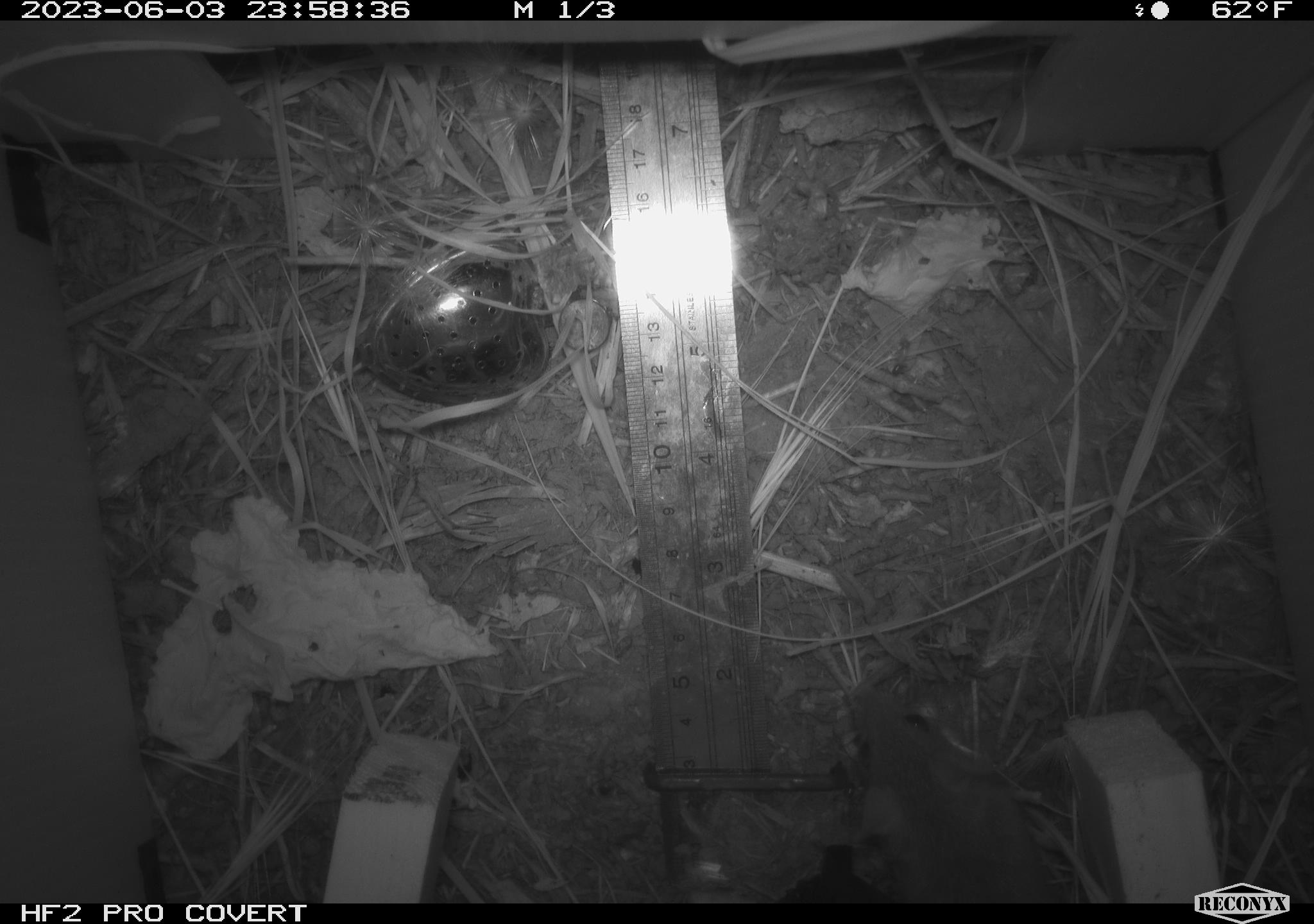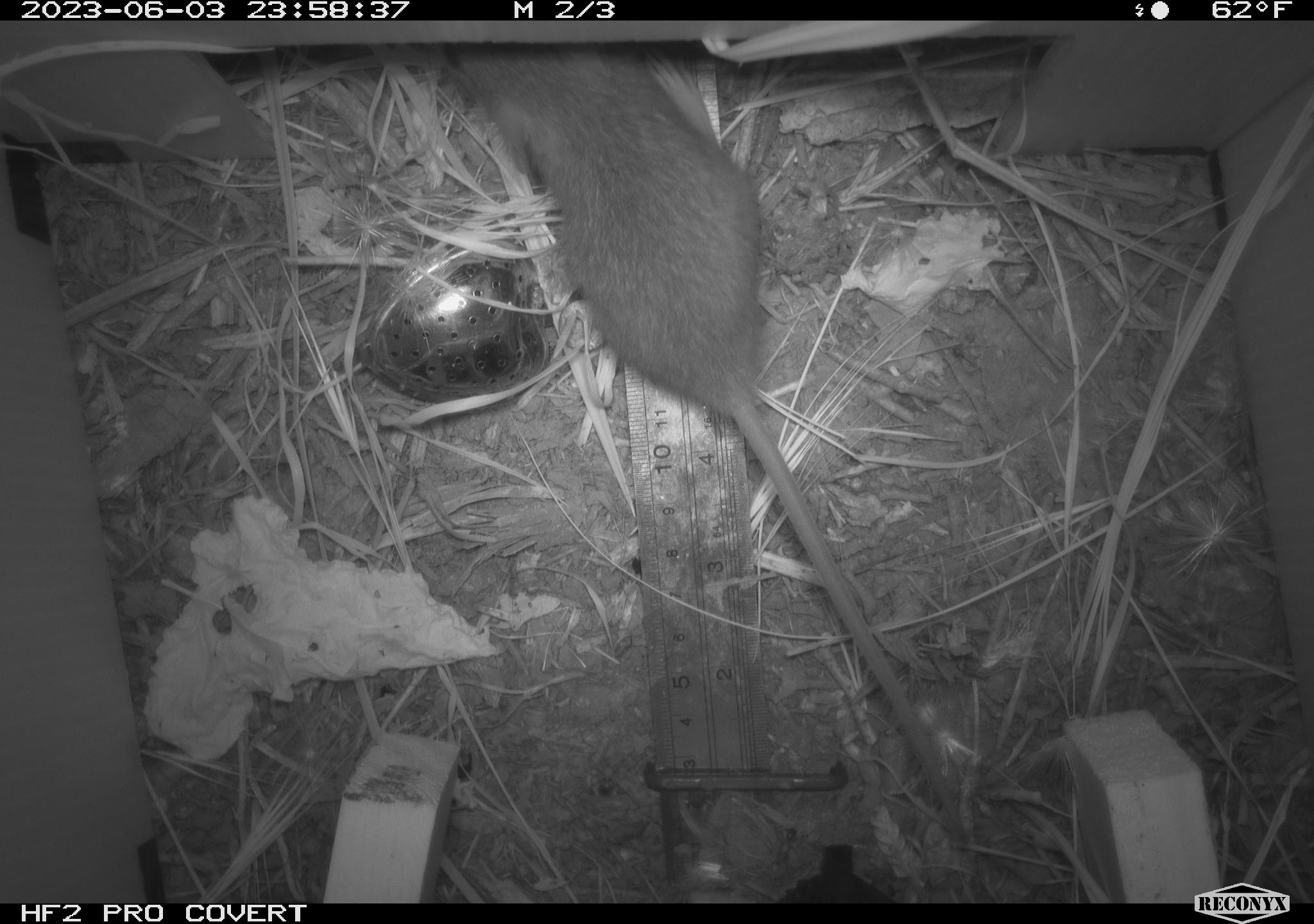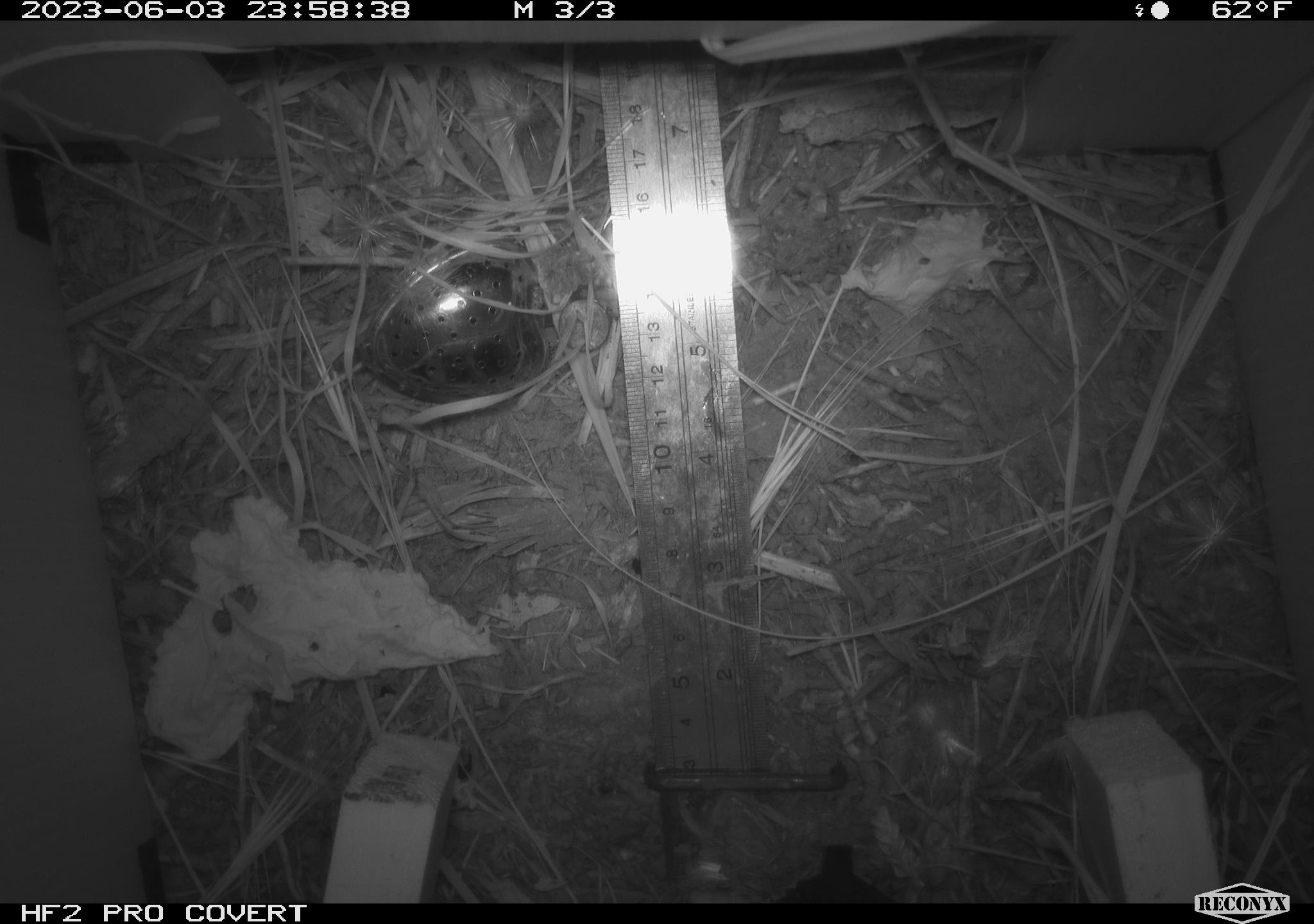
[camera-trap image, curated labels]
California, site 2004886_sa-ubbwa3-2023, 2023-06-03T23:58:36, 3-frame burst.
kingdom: Animalia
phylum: Chordata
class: Mammalia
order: Rodentia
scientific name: Rodentia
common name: mouse species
Mouse species (Rodentia).